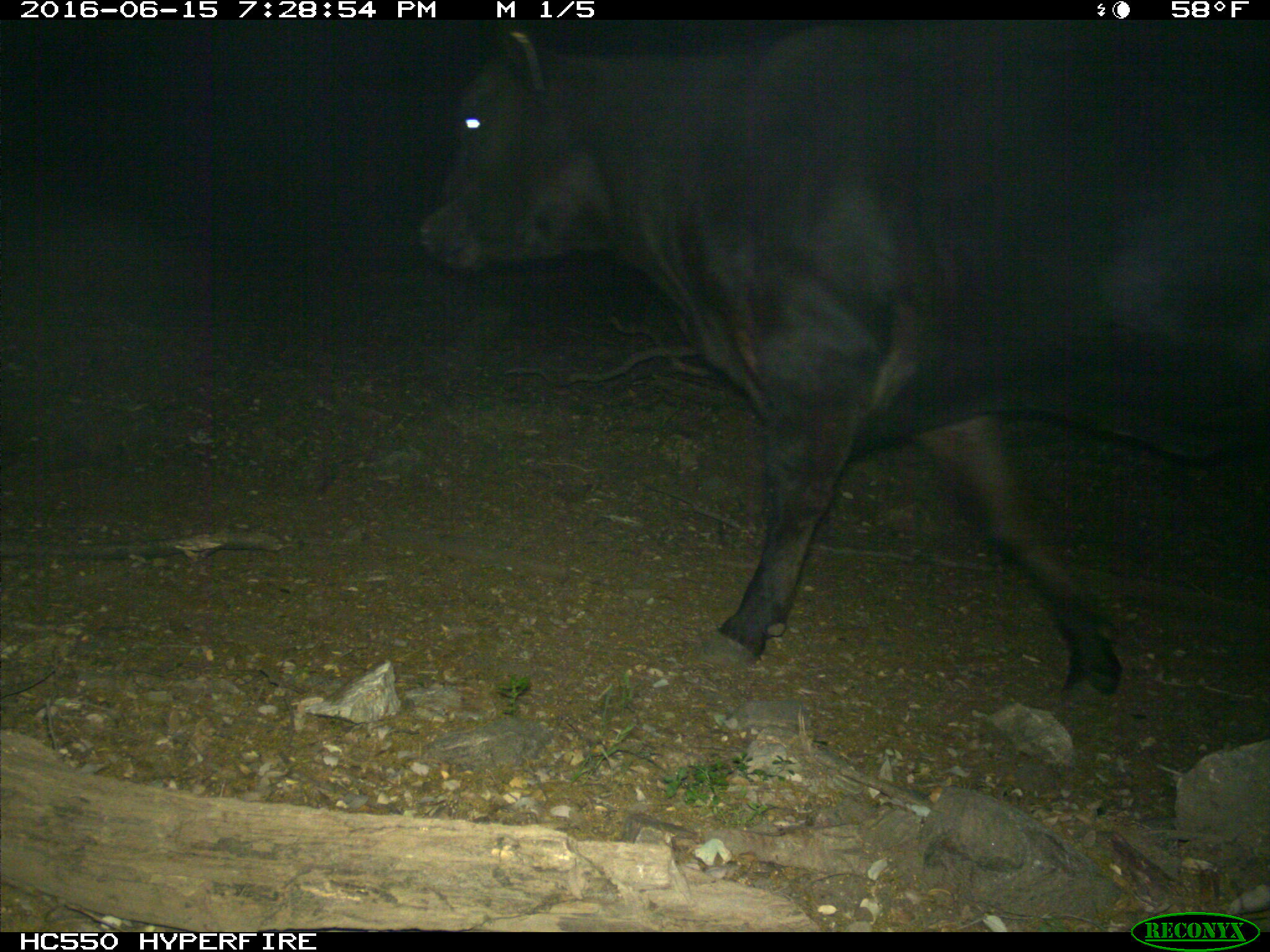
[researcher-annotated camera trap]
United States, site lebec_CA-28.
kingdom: Animalia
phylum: Chordata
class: Mammalia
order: Artiodactyla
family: Bovidae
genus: Bos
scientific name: Bos taurus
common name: domestic cow